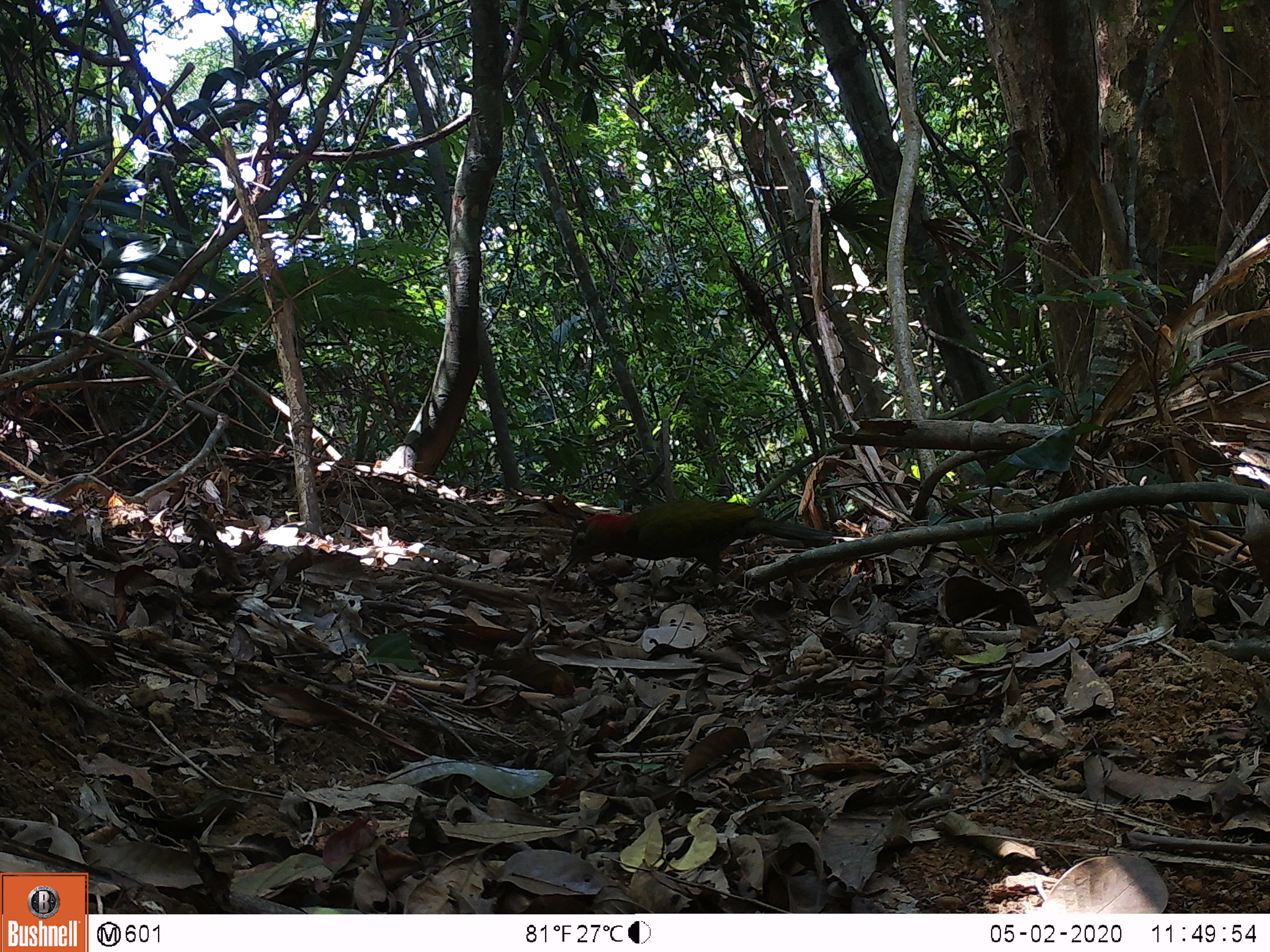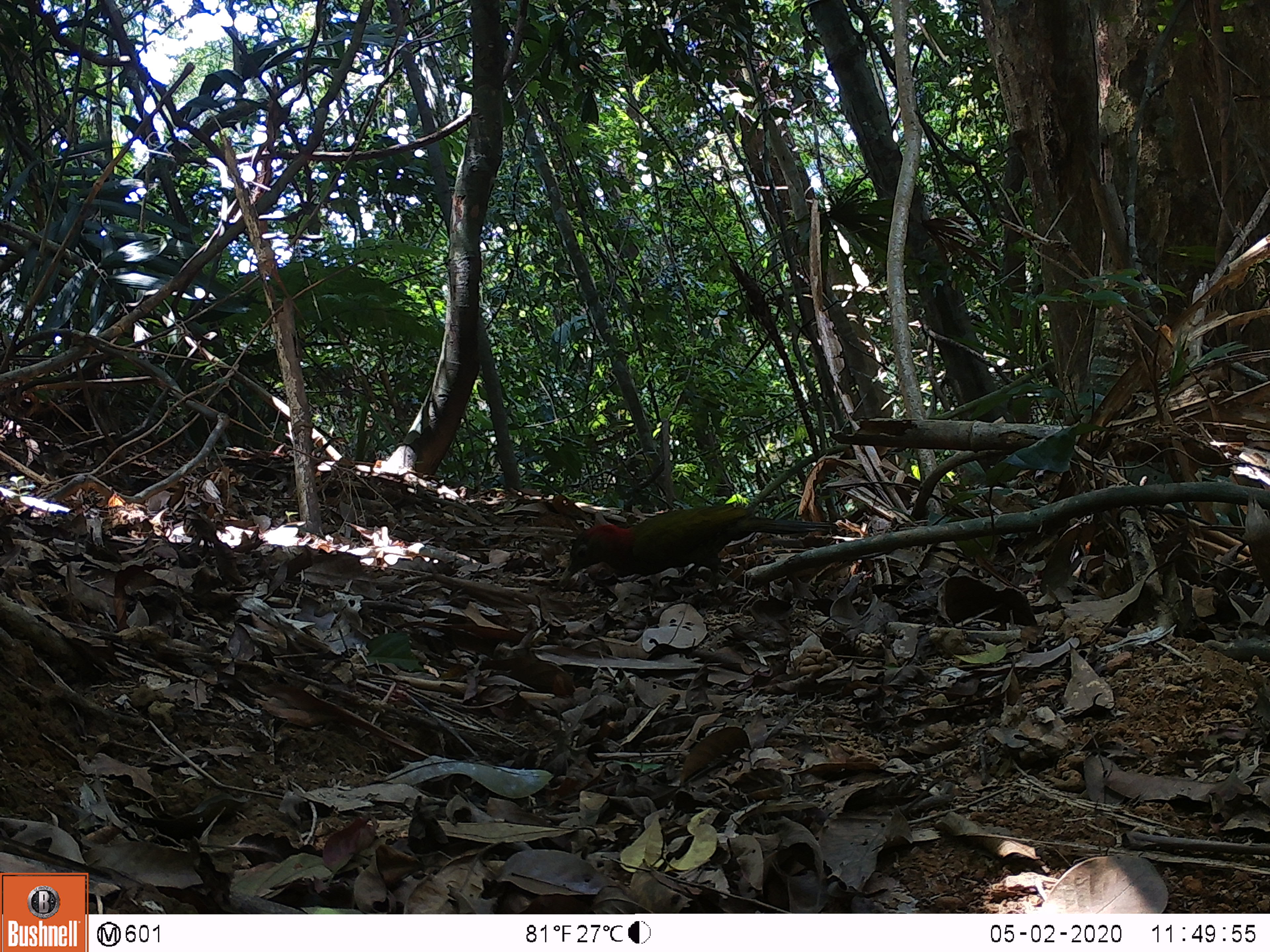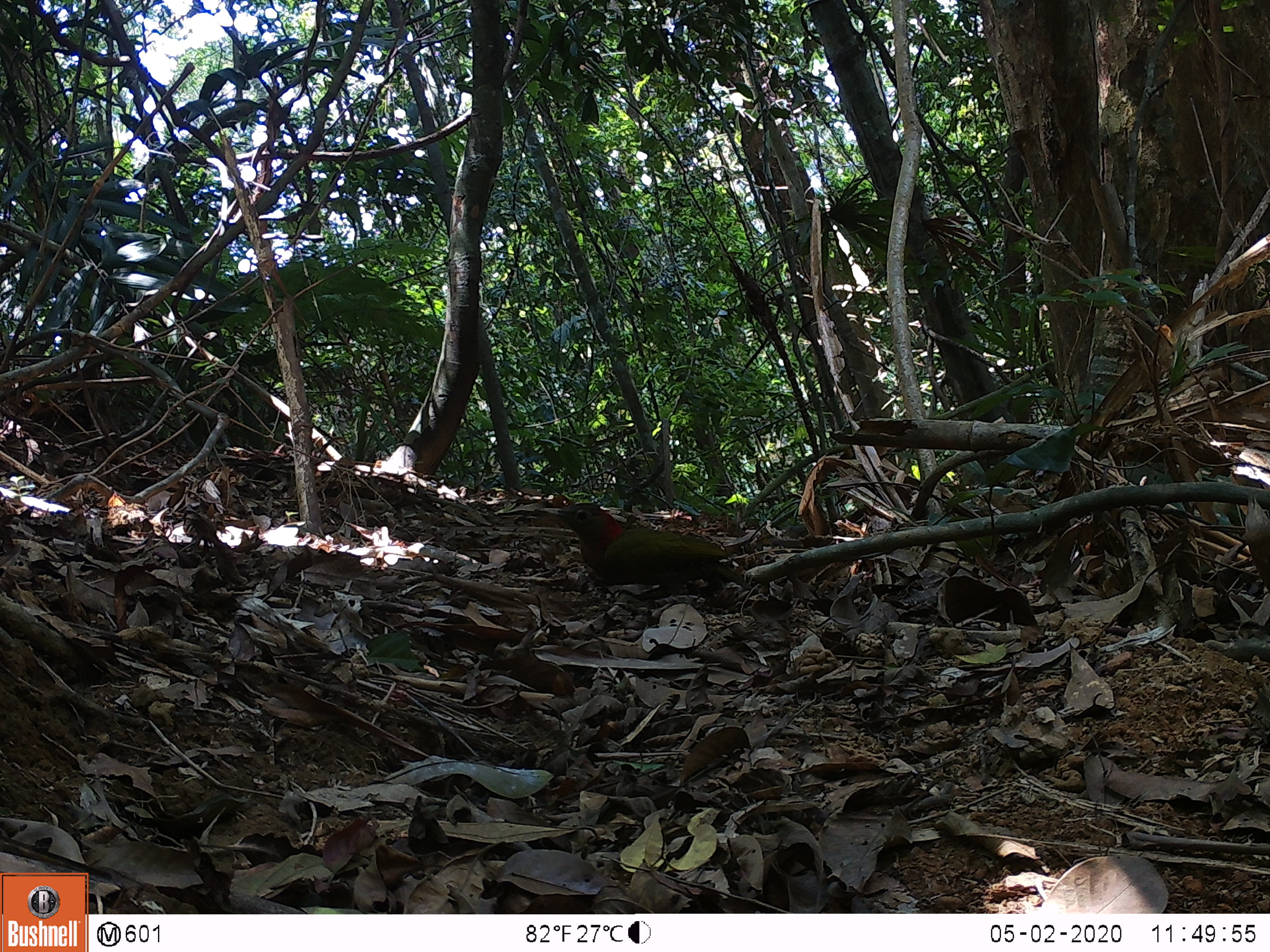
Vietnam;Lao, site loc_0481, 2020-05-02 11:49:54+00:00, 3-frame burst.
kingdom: Animalia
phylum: Chordata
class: Aves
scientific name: Aves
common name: bird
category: unidentified bird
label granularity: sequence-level